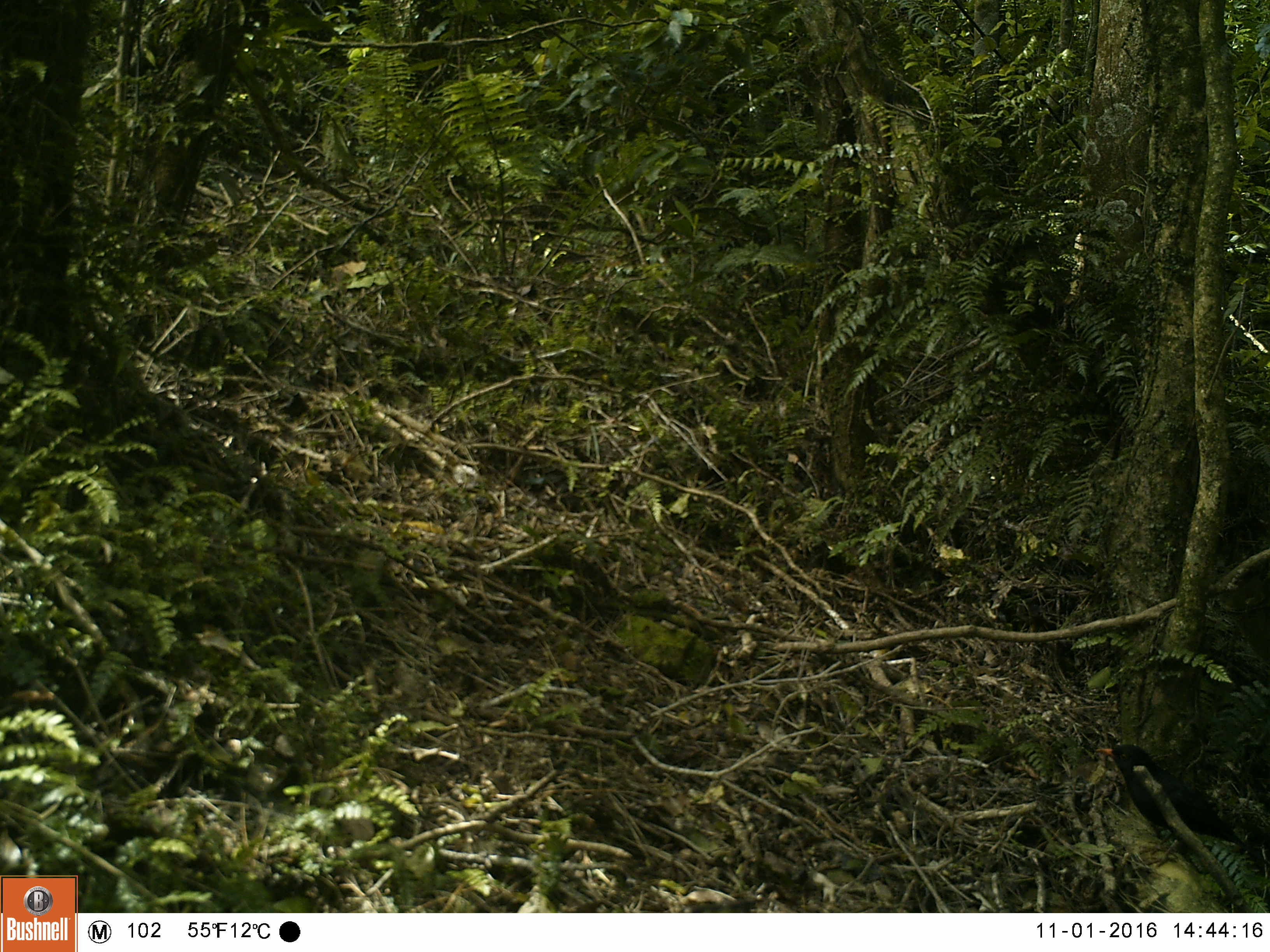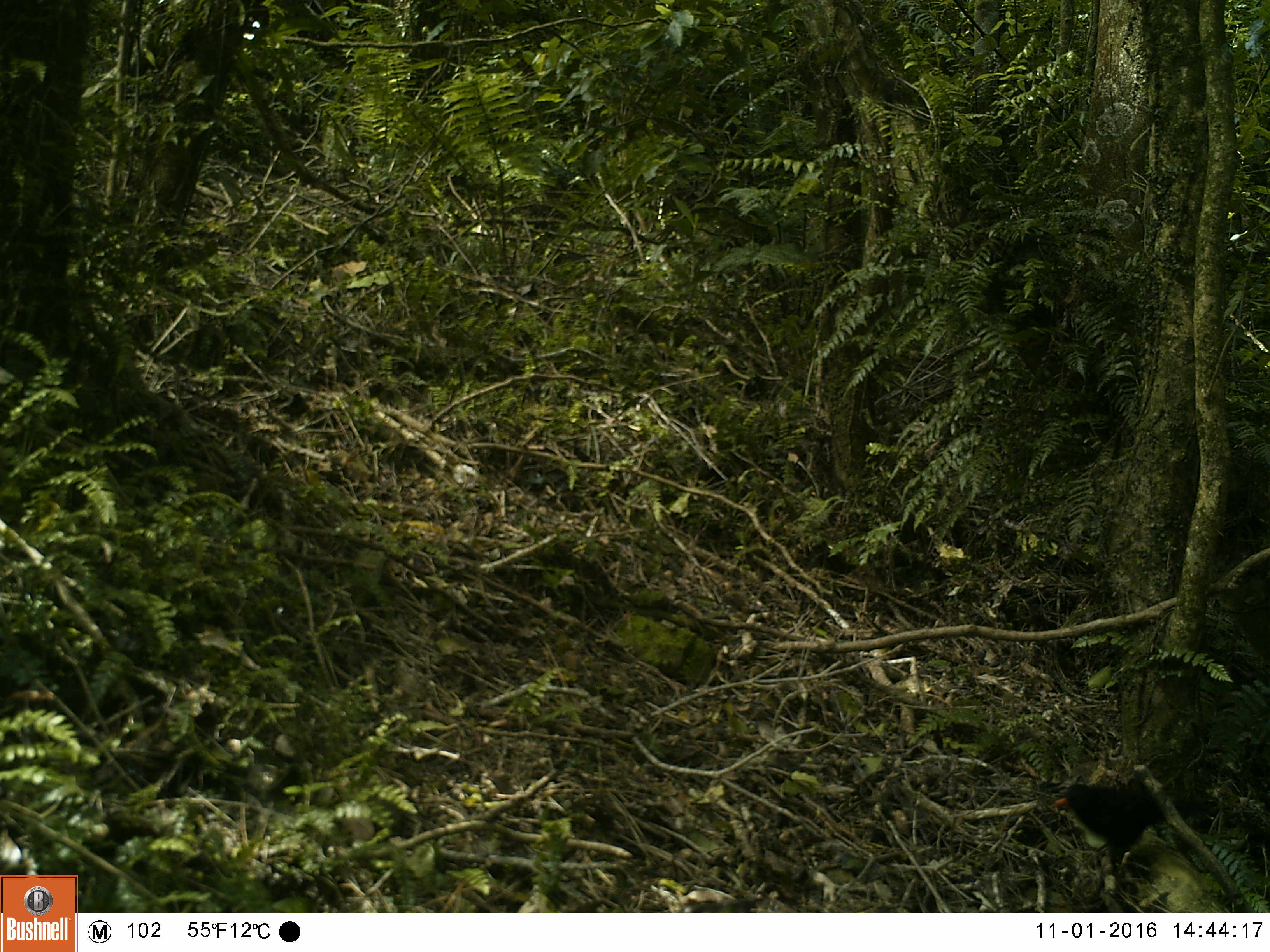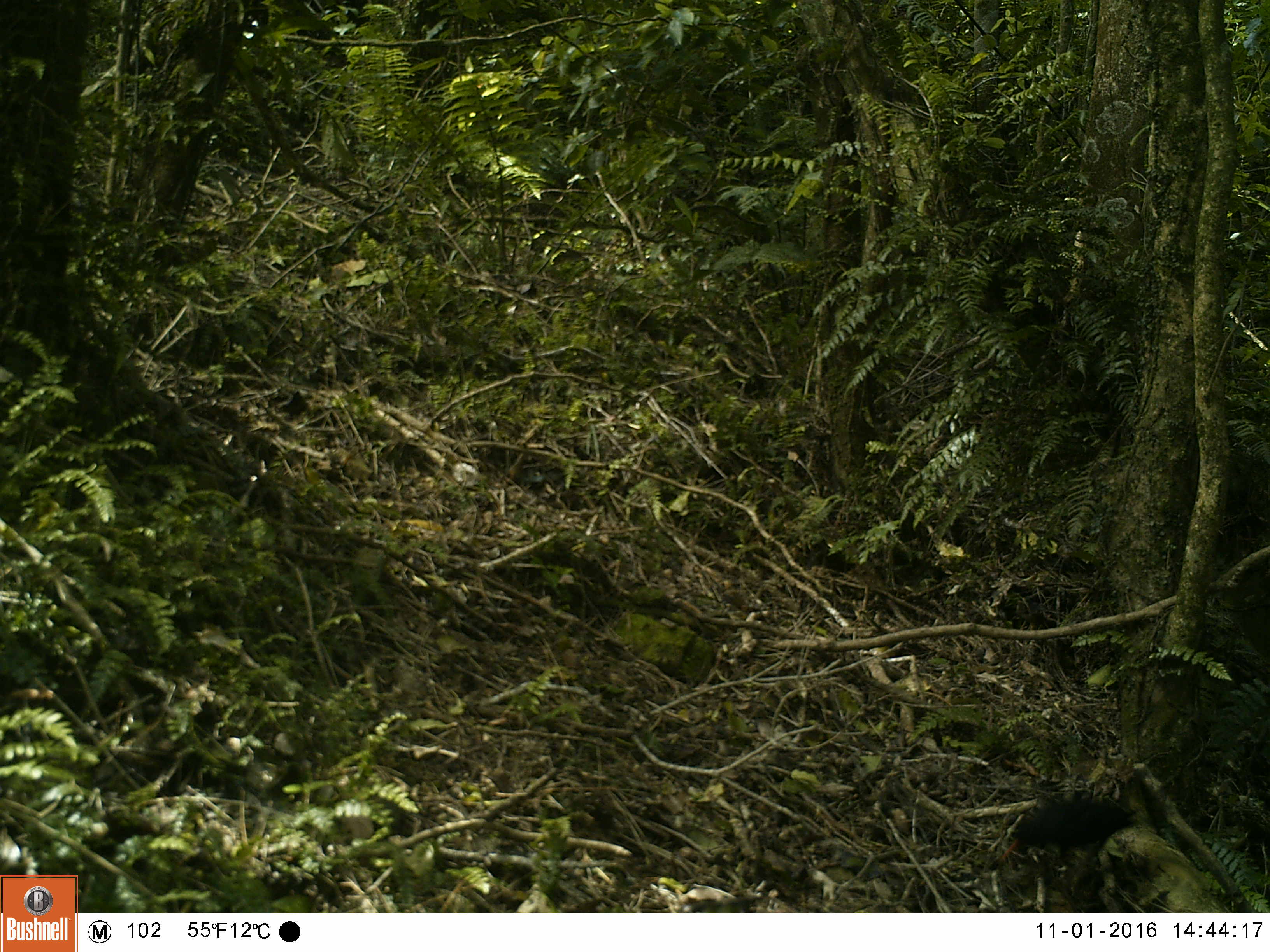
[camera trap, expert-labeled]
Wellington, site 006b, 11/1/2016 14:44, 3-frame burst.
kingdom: Animalia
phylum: Chordata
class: Aves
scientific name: Aves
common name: bird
Bird (Aves).